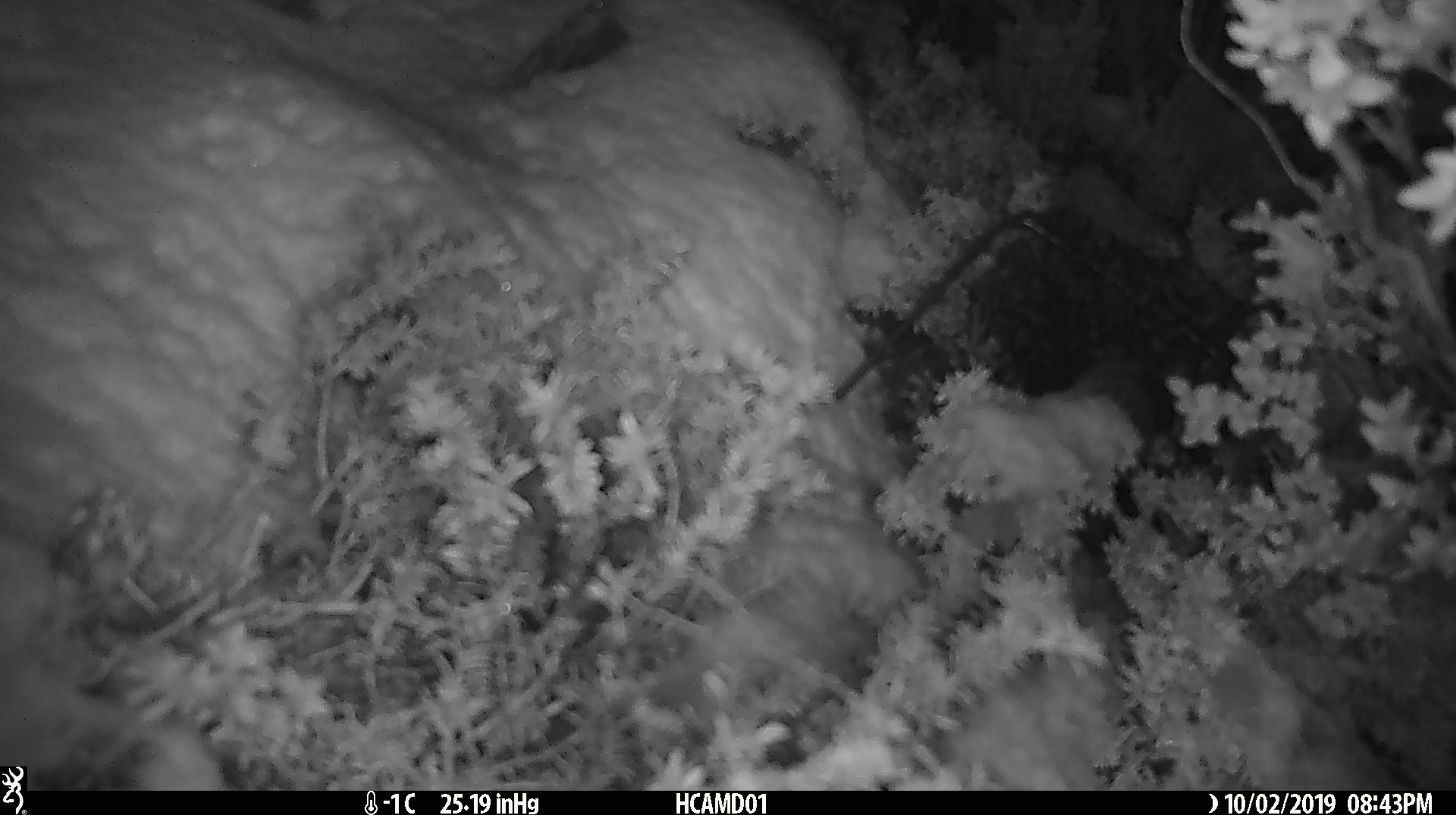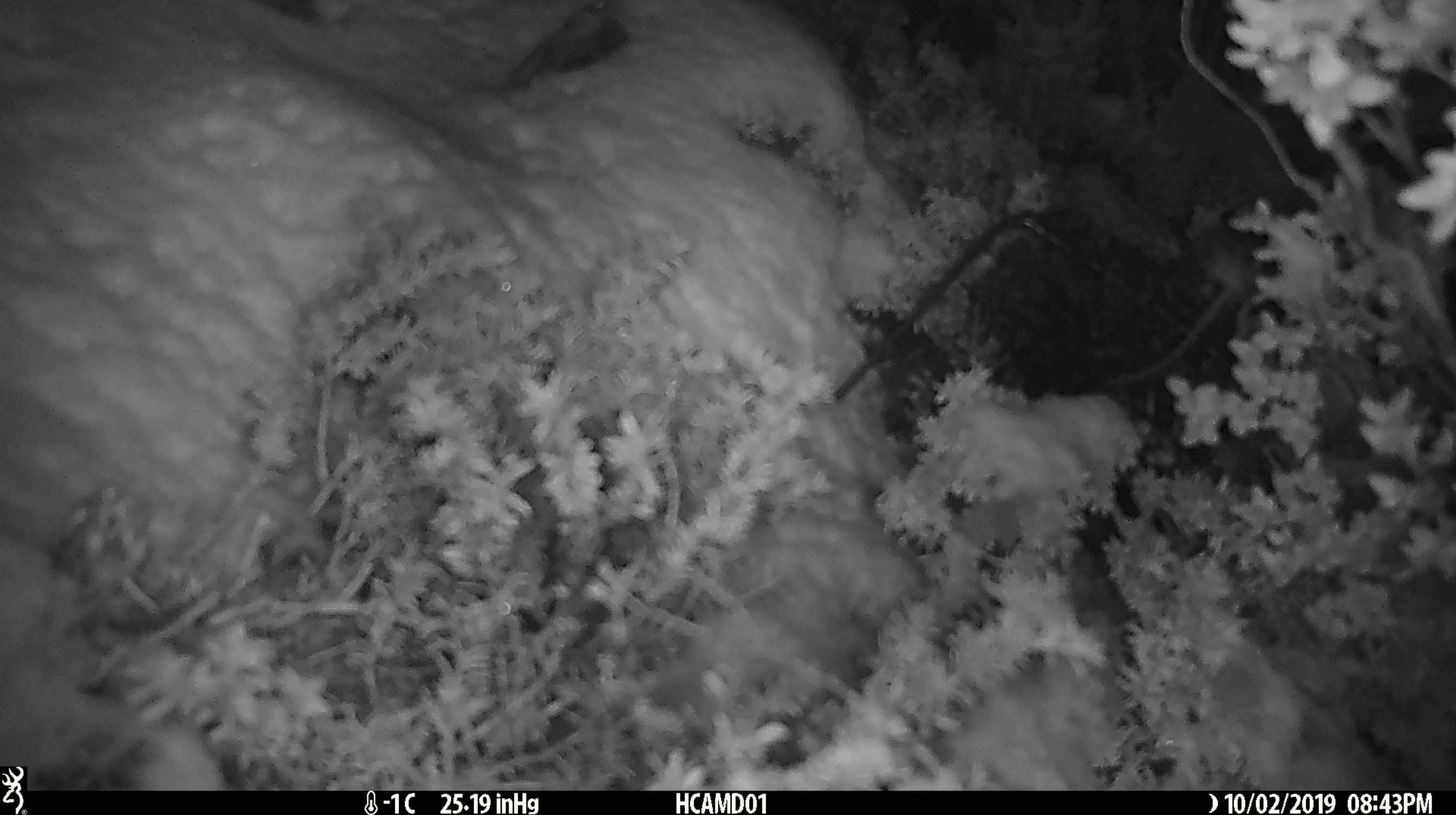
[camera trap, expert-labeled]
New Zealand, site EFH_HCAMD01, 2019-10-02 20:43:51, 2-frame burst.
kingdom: Animalia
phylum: Chordata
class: Mammalia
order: Rodentia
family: Muridae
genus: Mus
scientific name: Mus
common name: mouse